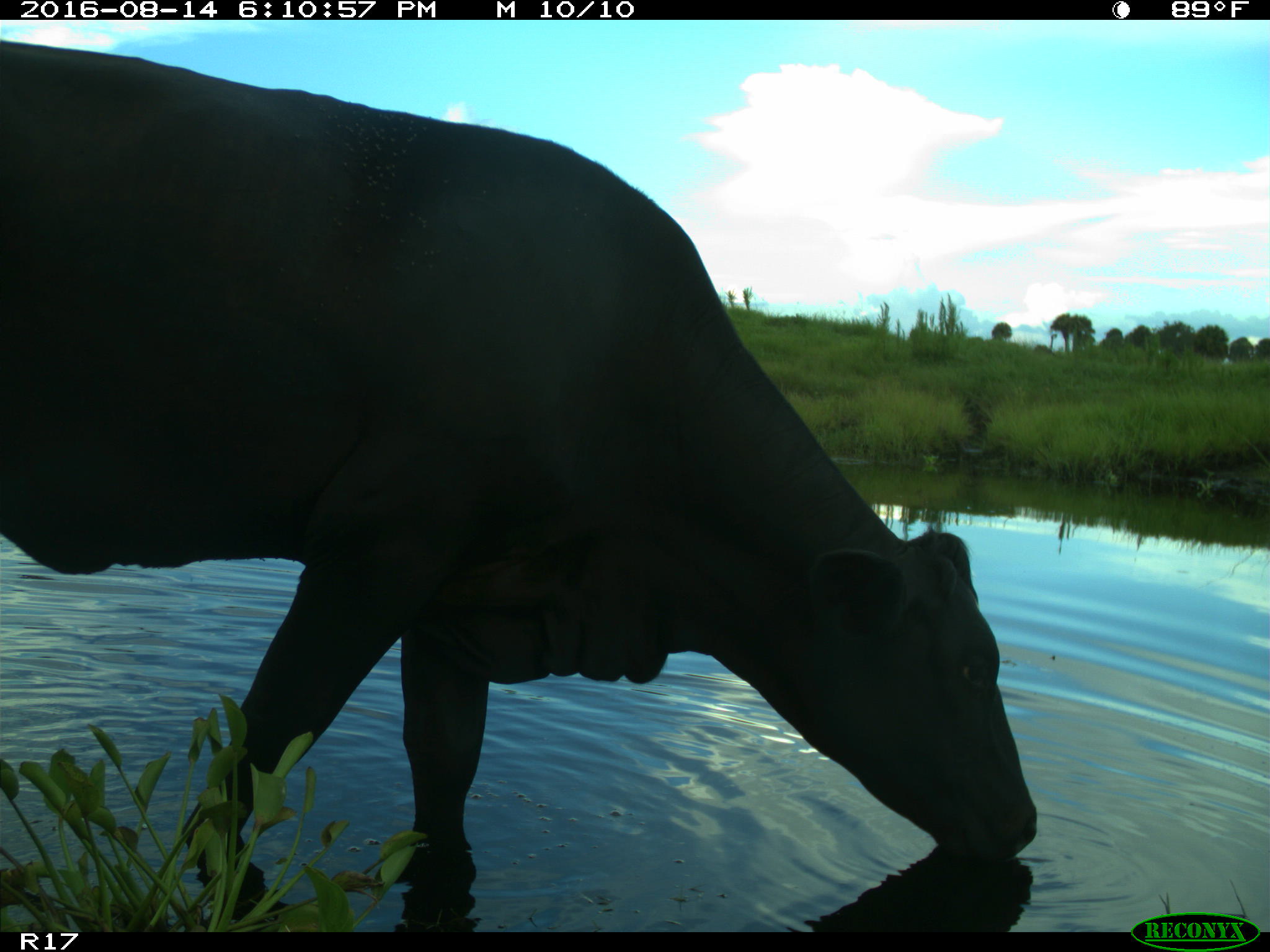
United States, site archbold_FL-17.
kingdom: Animalia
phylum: Chordata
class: Mammalia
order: Artiodactyla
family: Bovidae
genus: Bos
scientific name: Bos taurus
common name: domestic cow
Bos taurus (domestic cow).